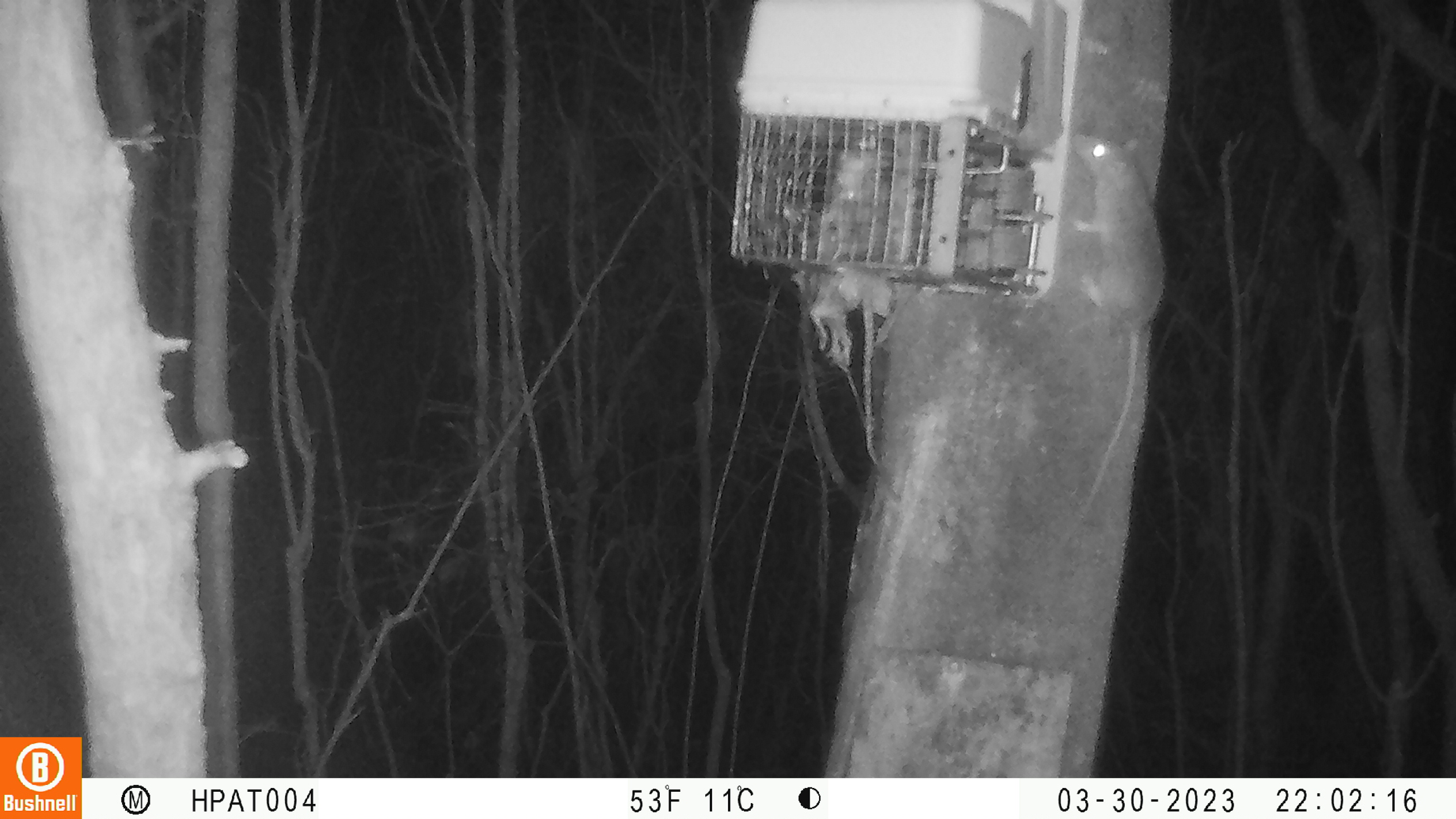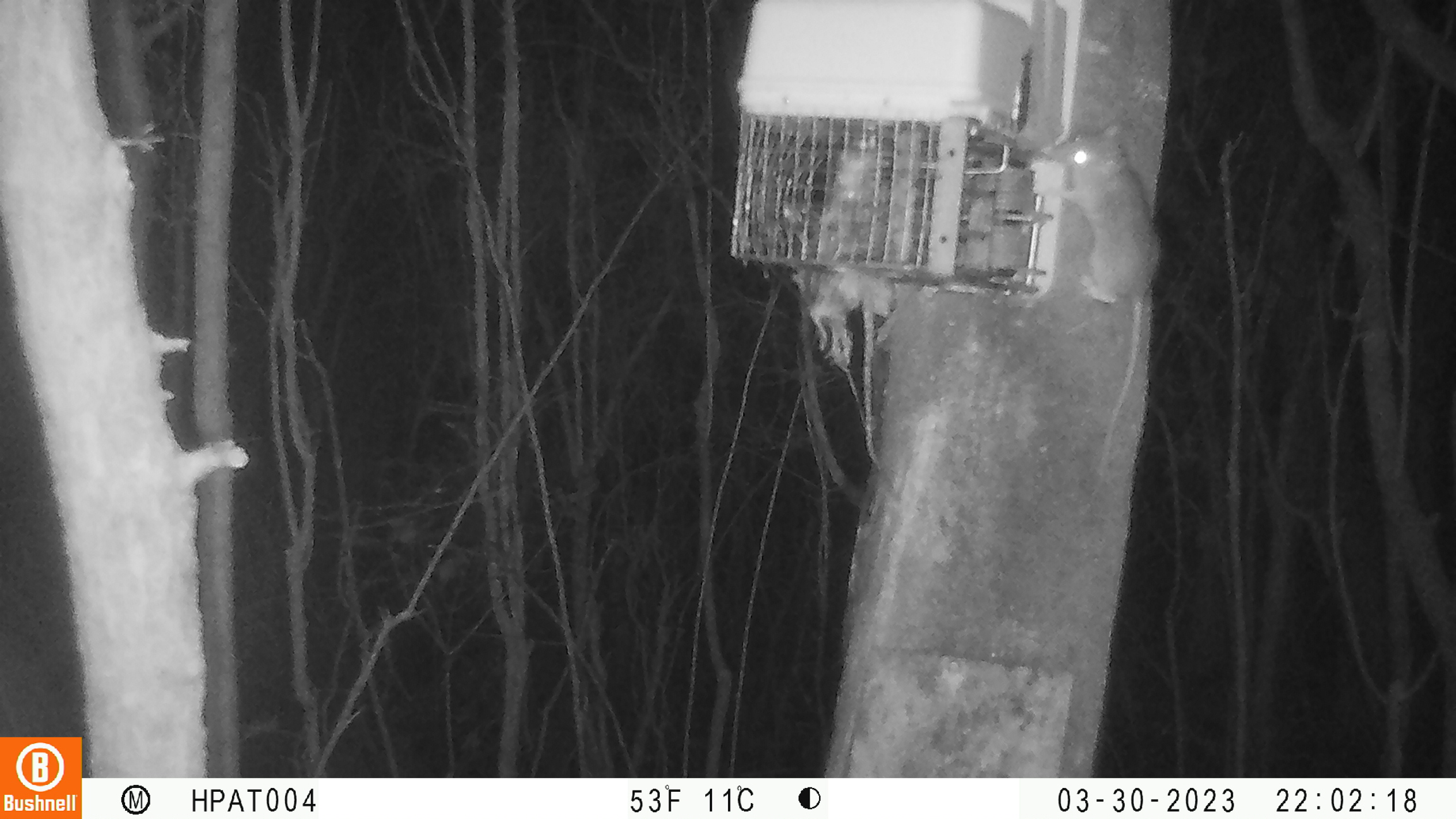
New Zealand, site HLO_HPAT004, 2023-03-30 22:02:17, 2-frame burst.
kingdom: Animalia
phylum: Chordata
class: Mammalia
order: Rodentia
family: Muridae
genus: Rattus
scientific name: Rattus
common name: rat